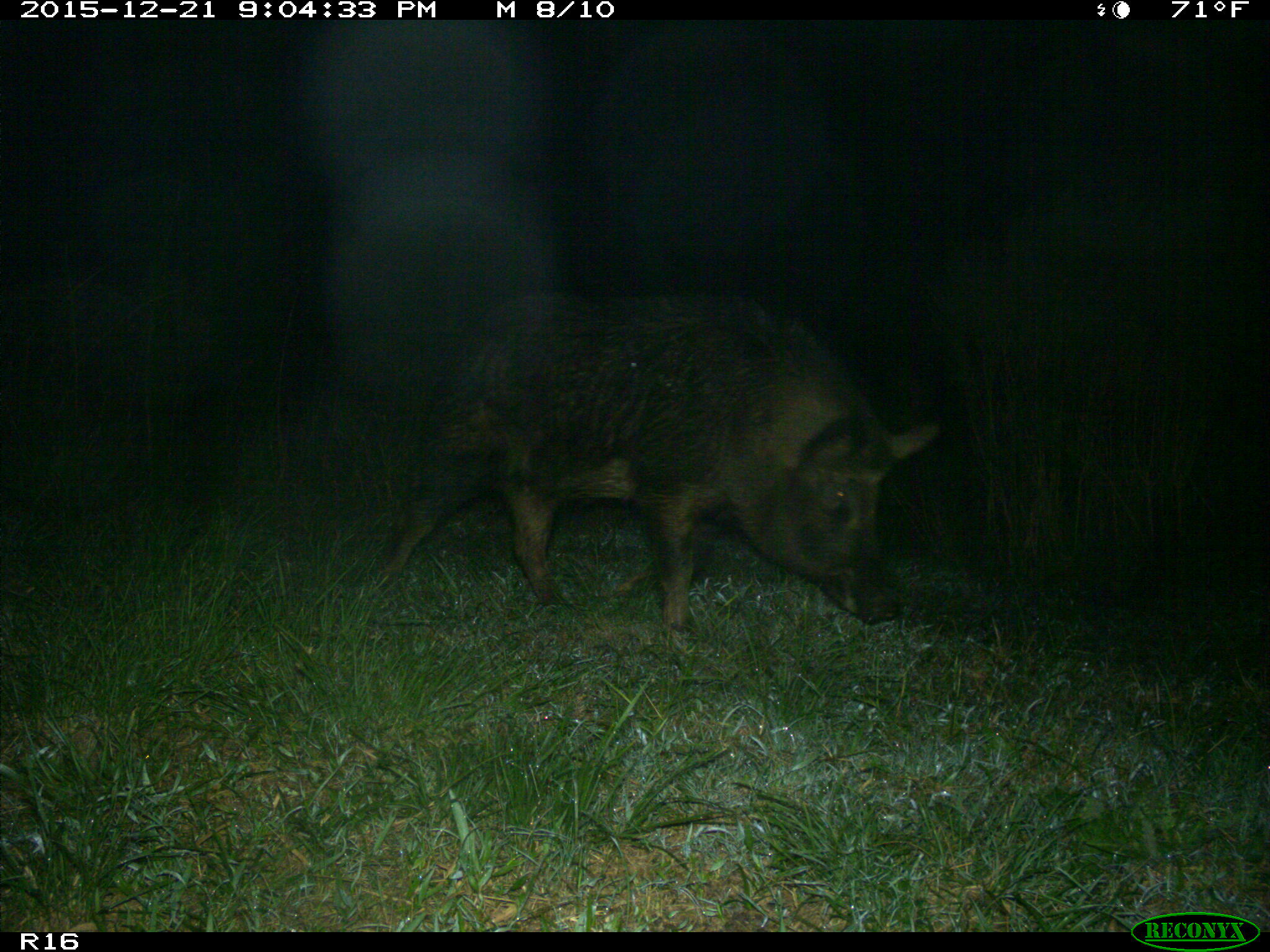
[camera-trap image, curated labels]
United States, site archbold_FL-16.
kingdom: Animalia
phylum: Chordata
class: Mammalia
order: Artiodactyla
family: Suidae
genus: Sus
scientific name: Sus scrofa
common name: wild boar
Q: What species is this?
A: Sus scrofa (wild boar).